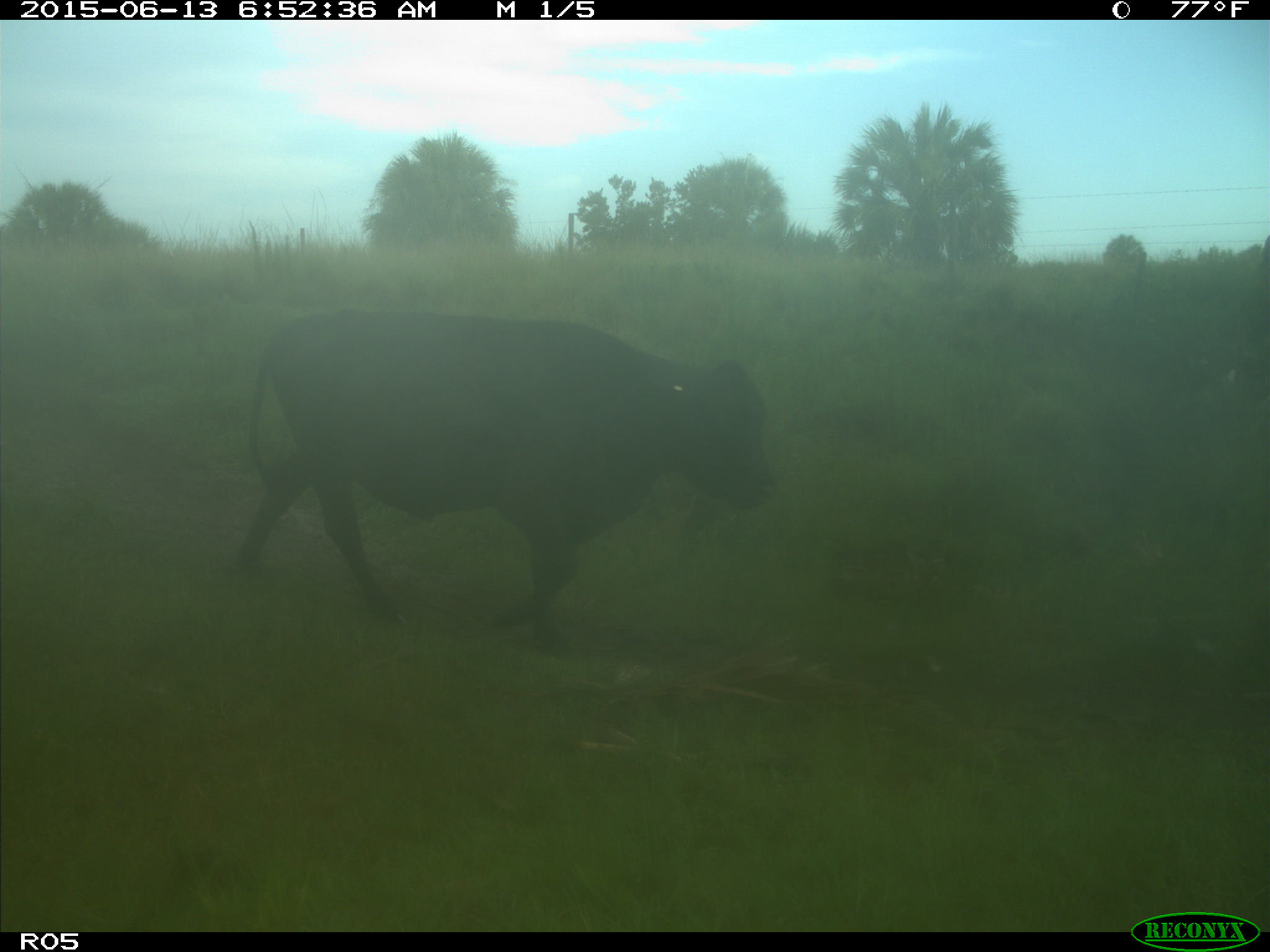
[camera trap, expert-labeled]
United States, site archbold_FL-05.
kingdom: Animalia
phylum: Chordata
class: Mammalia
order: Artiodactyla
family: Bovidae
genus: Bos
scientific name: Bos taurus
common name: domestic cow